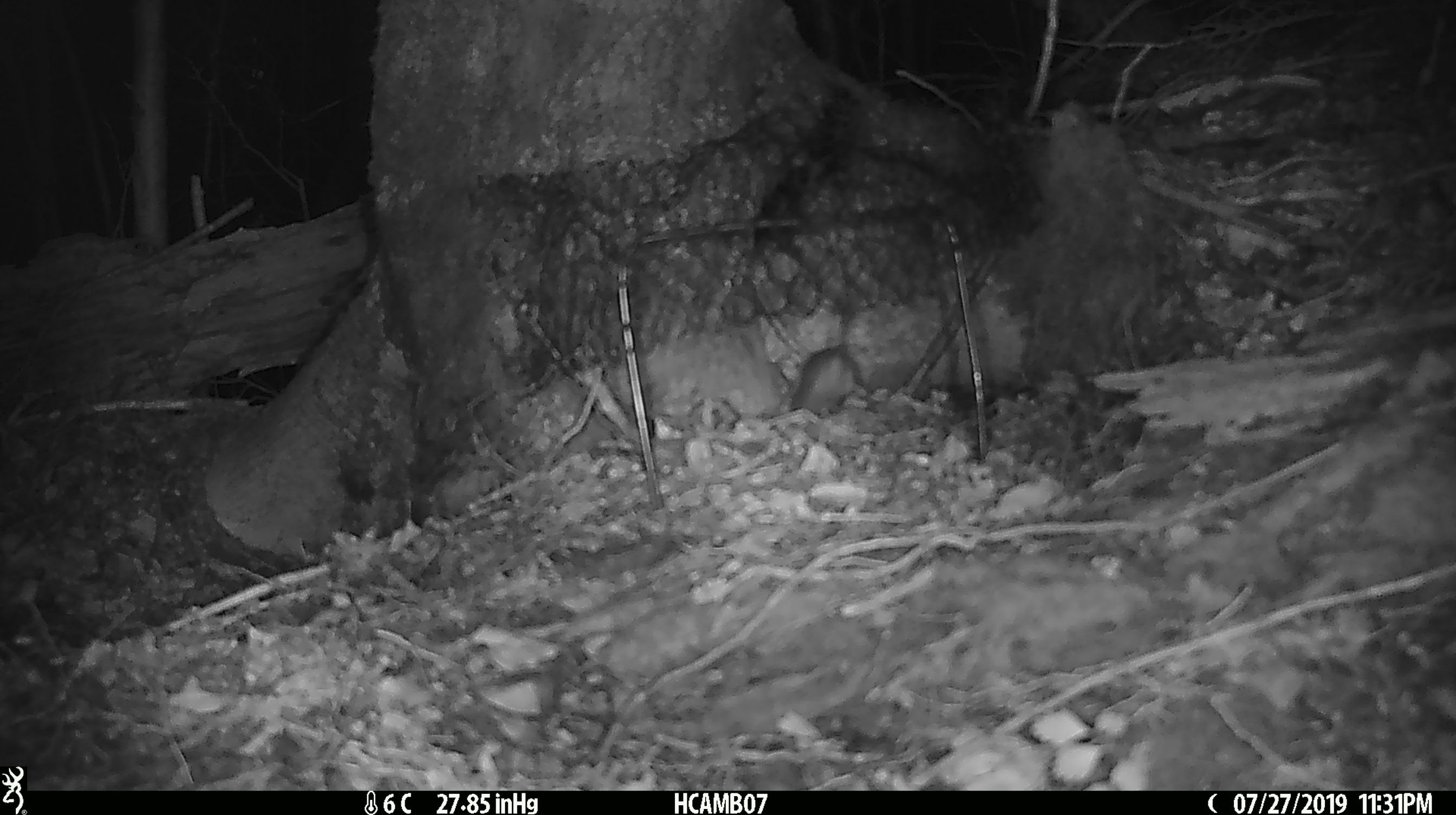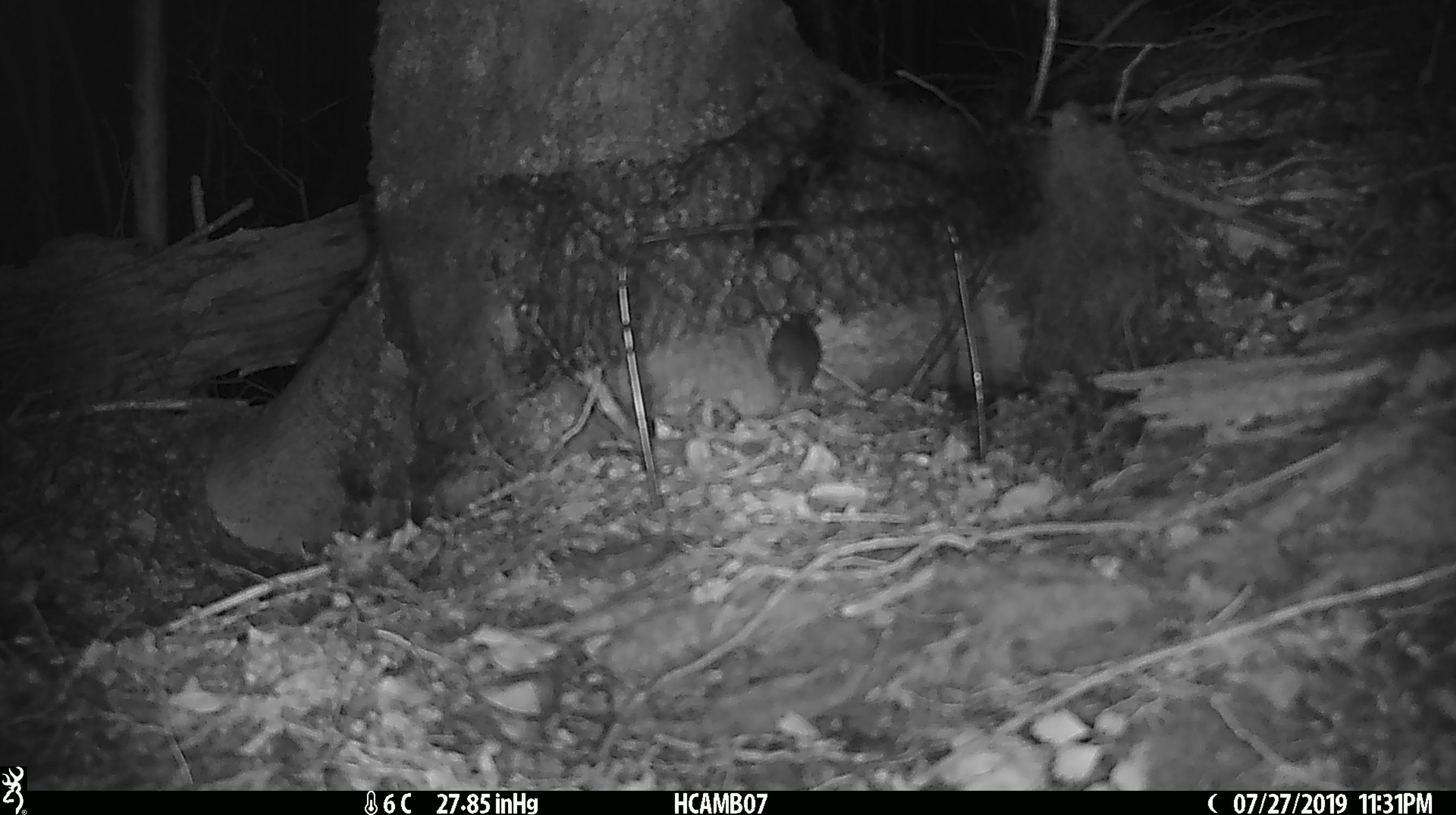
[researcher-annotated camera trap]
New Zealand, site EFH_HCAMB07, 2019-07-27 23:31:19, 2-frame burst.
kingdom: Animalia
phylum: Chordata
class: Mammalia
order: Rodentia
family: Muridae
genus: Mus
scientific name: Mus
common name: mouse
Mouse (Mus).